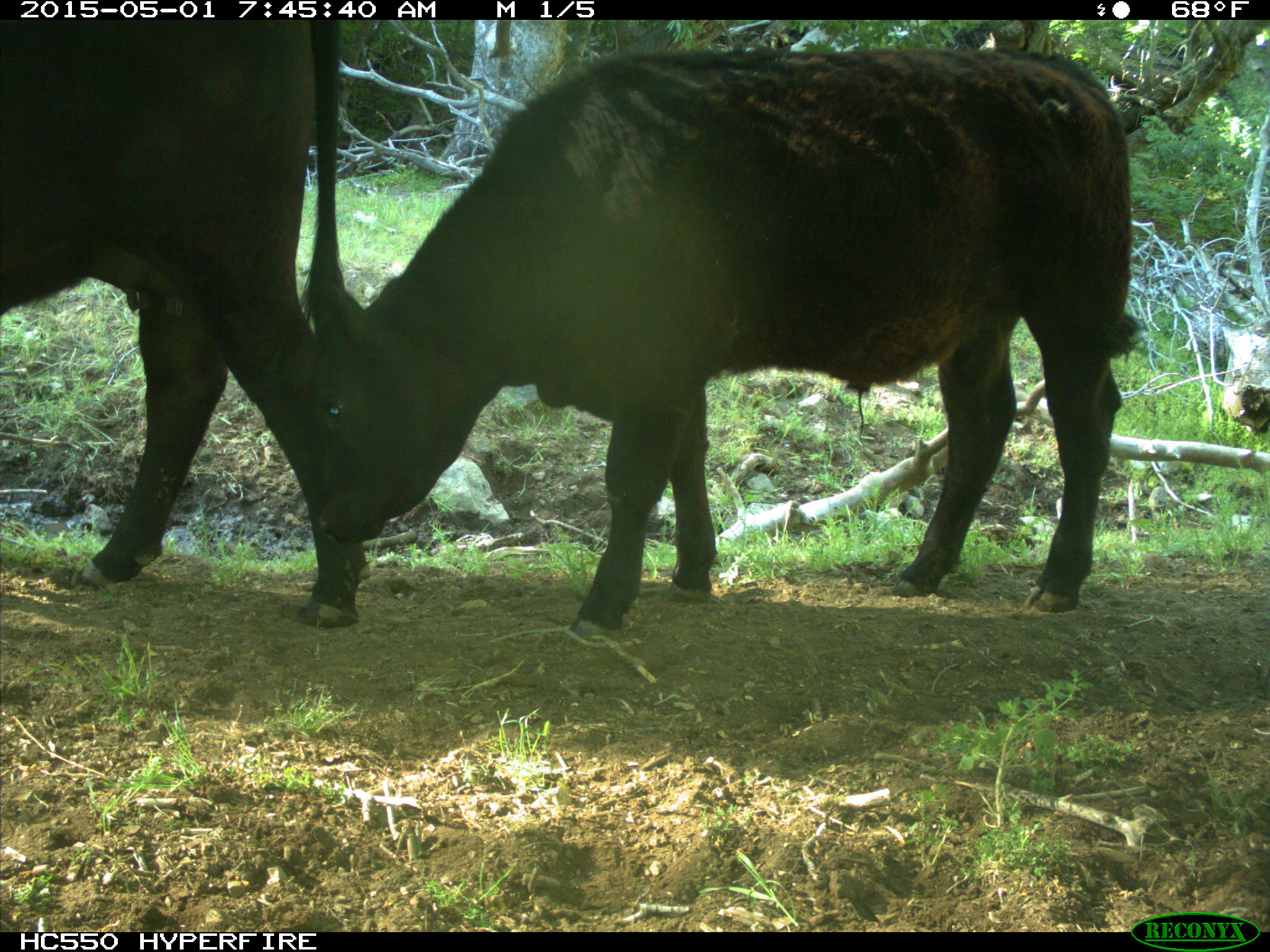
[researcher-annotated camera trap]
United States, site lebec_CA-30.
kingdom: Animalia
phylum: Chordata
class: Mammalia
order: Artiodactyla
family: Bovidae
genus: Bos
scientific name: Bos taurus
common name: domestic cow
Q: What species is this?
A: Bos taurus (domestic cow).